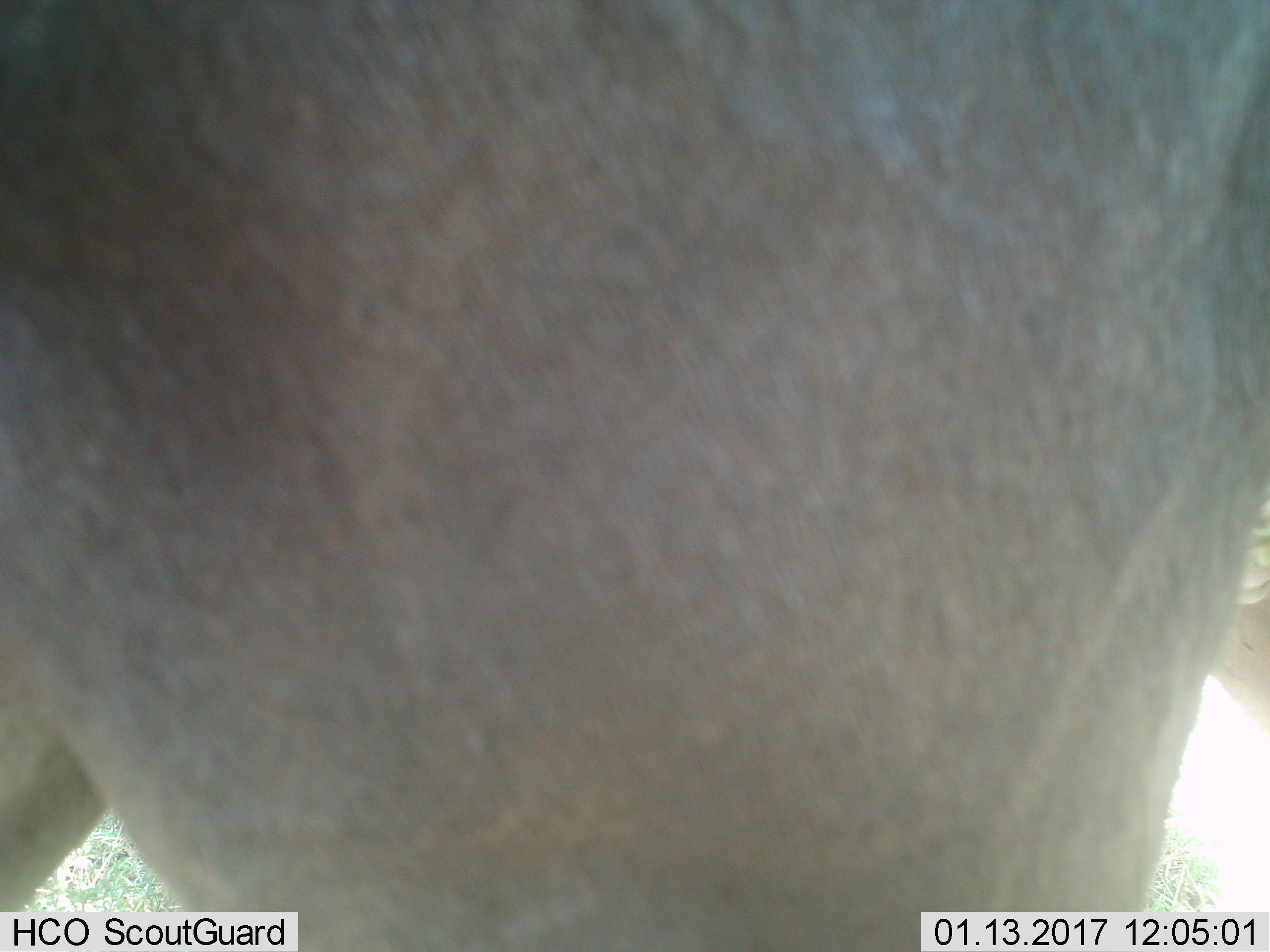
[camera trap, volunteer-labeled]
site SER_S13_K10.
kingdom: Animalia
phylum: Chordata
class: Mammalia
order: Artiodactyla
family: Bovidae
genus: Connochaetes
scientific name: Connochaetes taurinus taurinus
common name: blue wildebeest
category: wildebeestblue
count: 1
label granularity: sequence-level